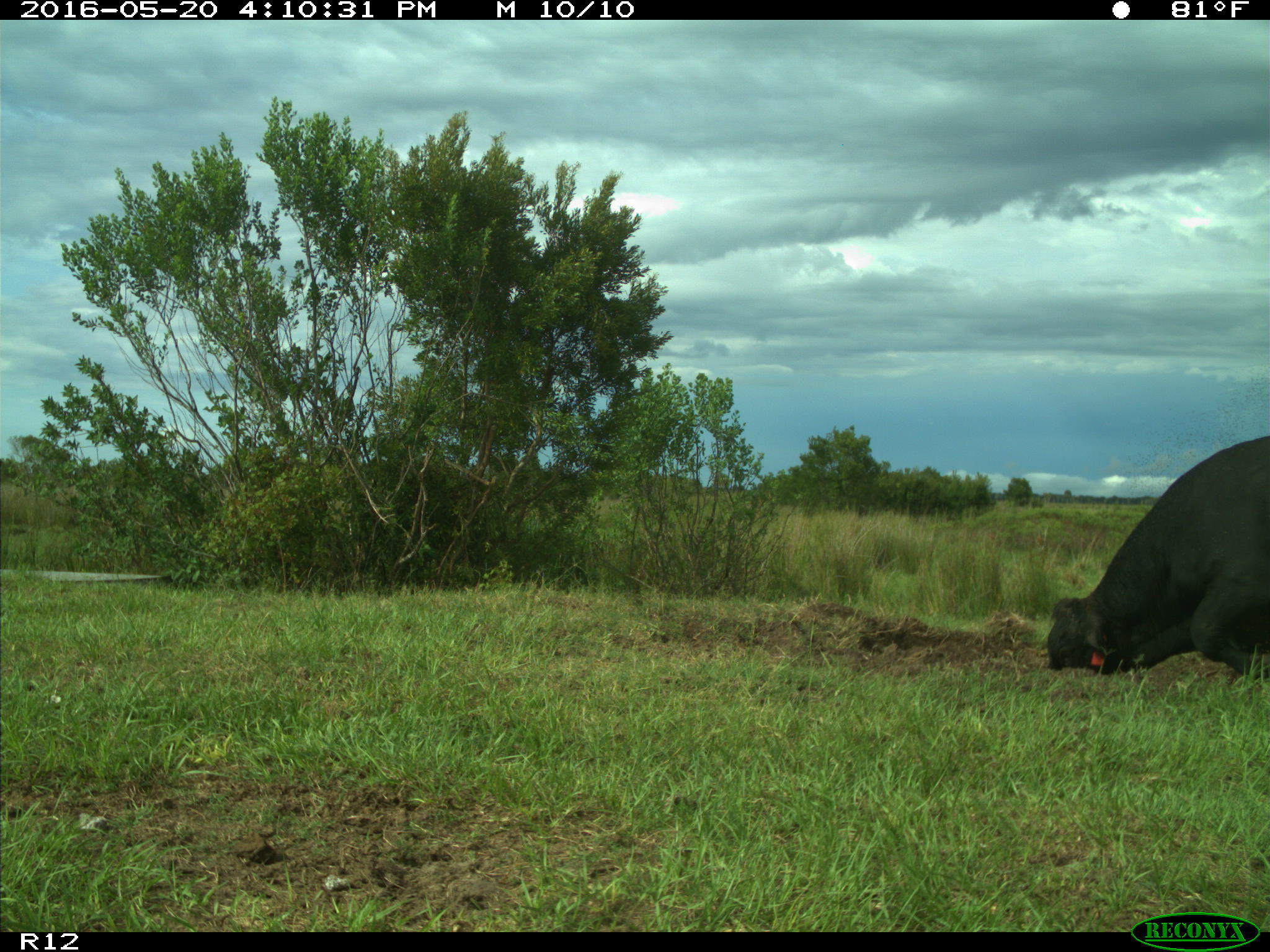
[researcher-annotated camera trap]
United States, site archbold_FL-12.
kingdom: Animalia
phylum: Chordata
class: Mammalia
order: Artiodactyla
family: Bovidae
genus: Bos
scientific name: Bos taurus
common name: domestic cow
Bos taurus (domestic cow).